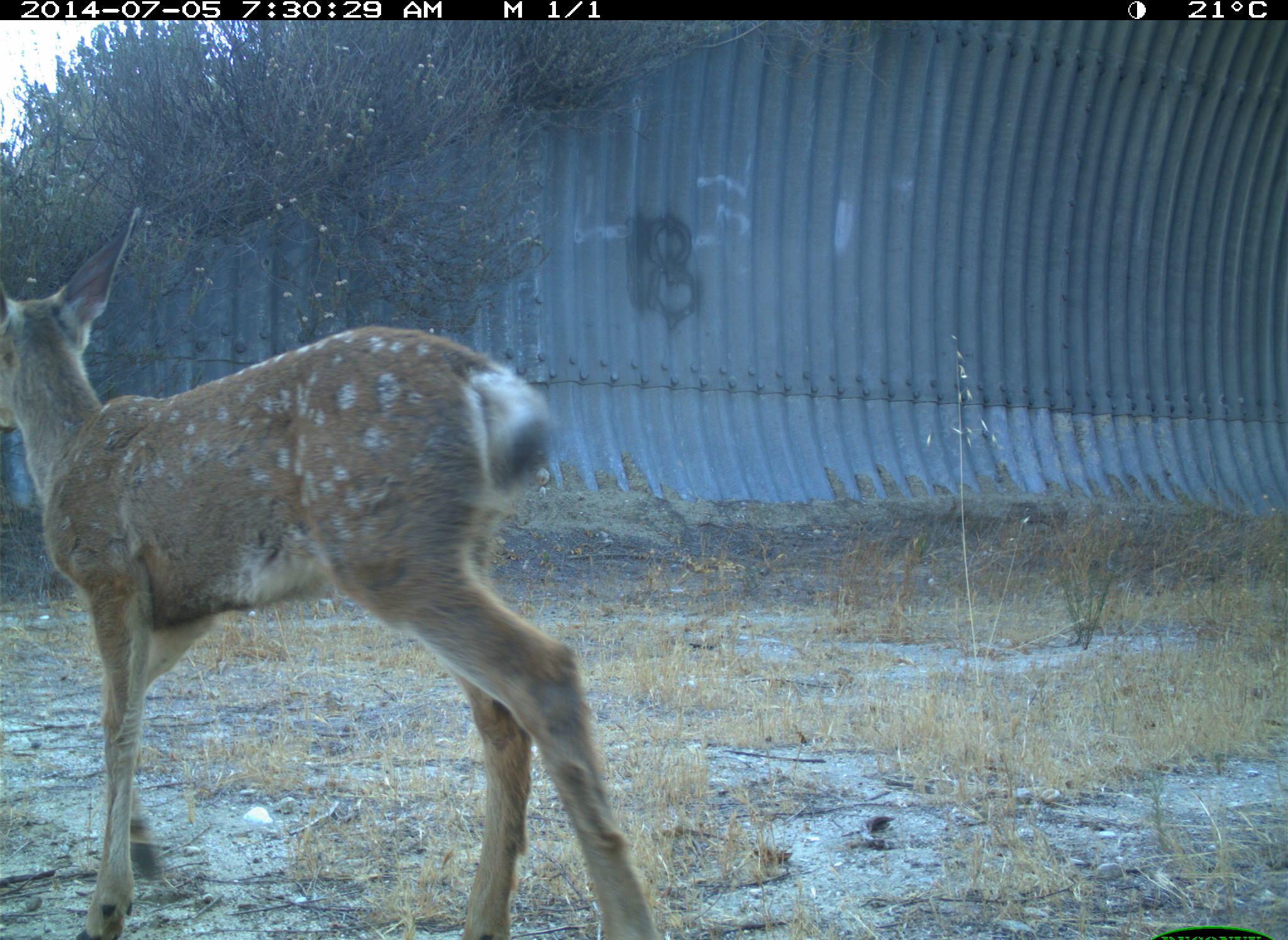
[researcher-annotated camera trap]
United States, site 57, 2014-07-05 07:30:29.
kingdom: Animalia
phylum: Chordata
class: Mammalia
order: Artiodactyla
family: Cervidae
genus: Odocoileus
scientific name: Odocoileus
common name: deer